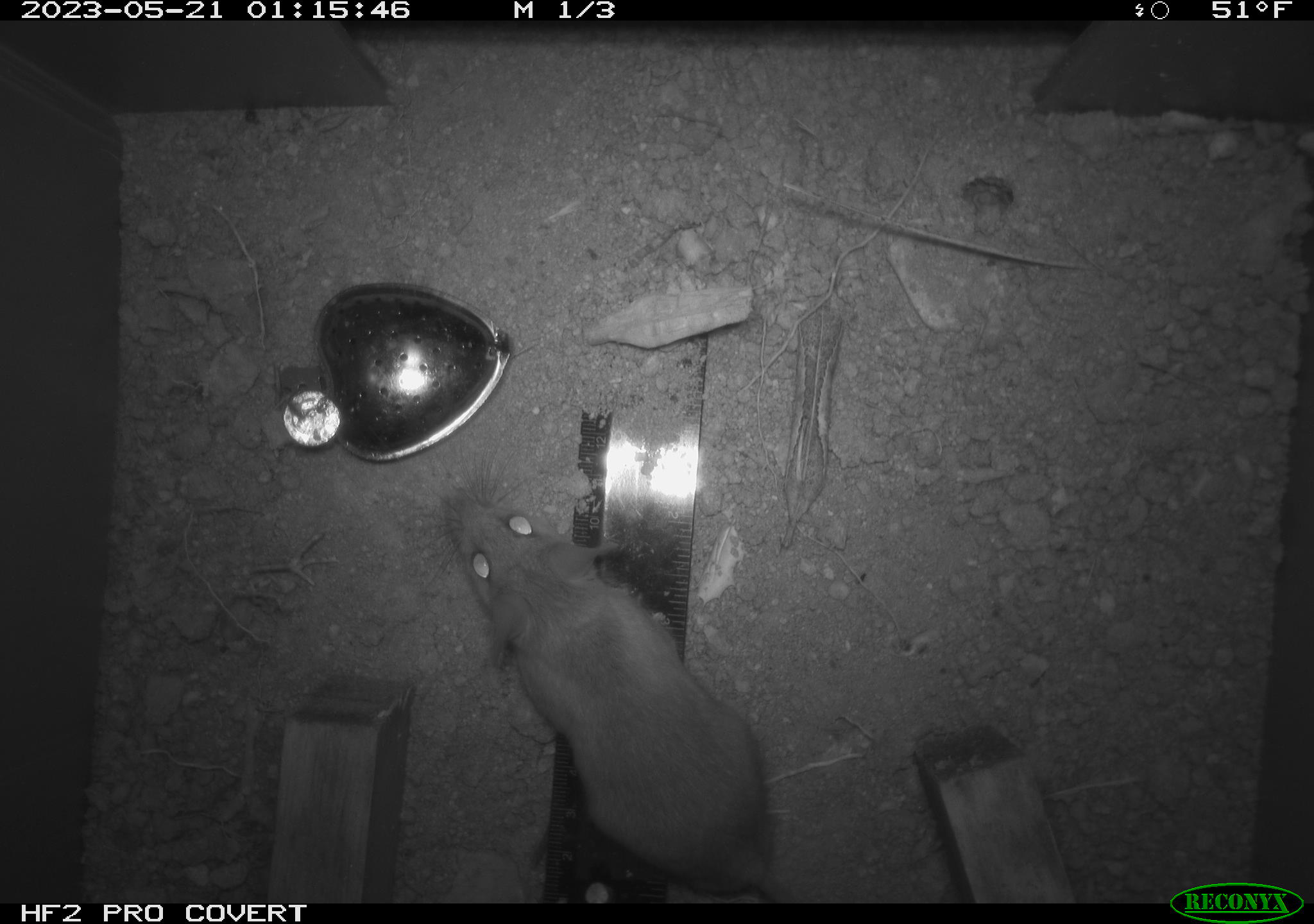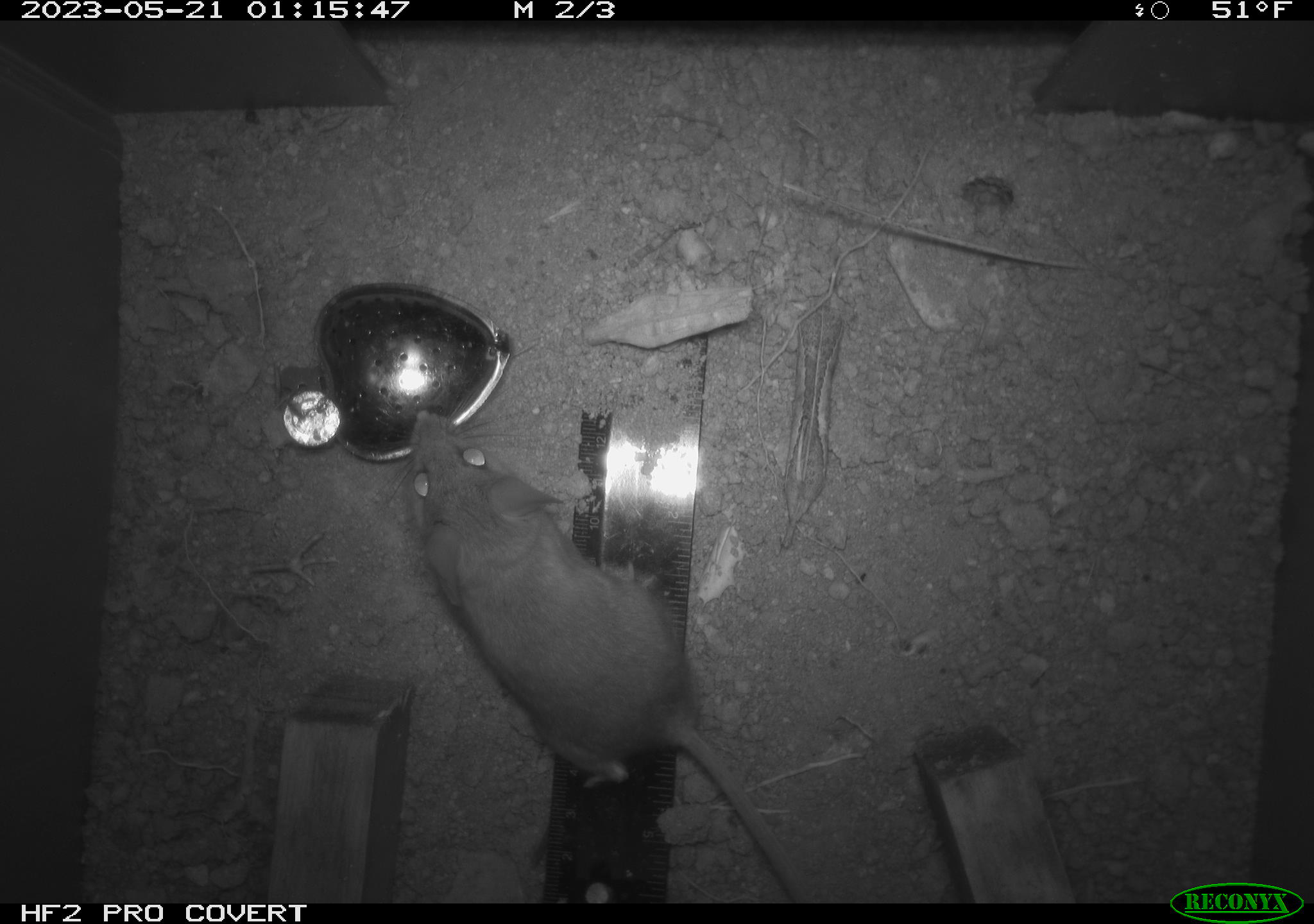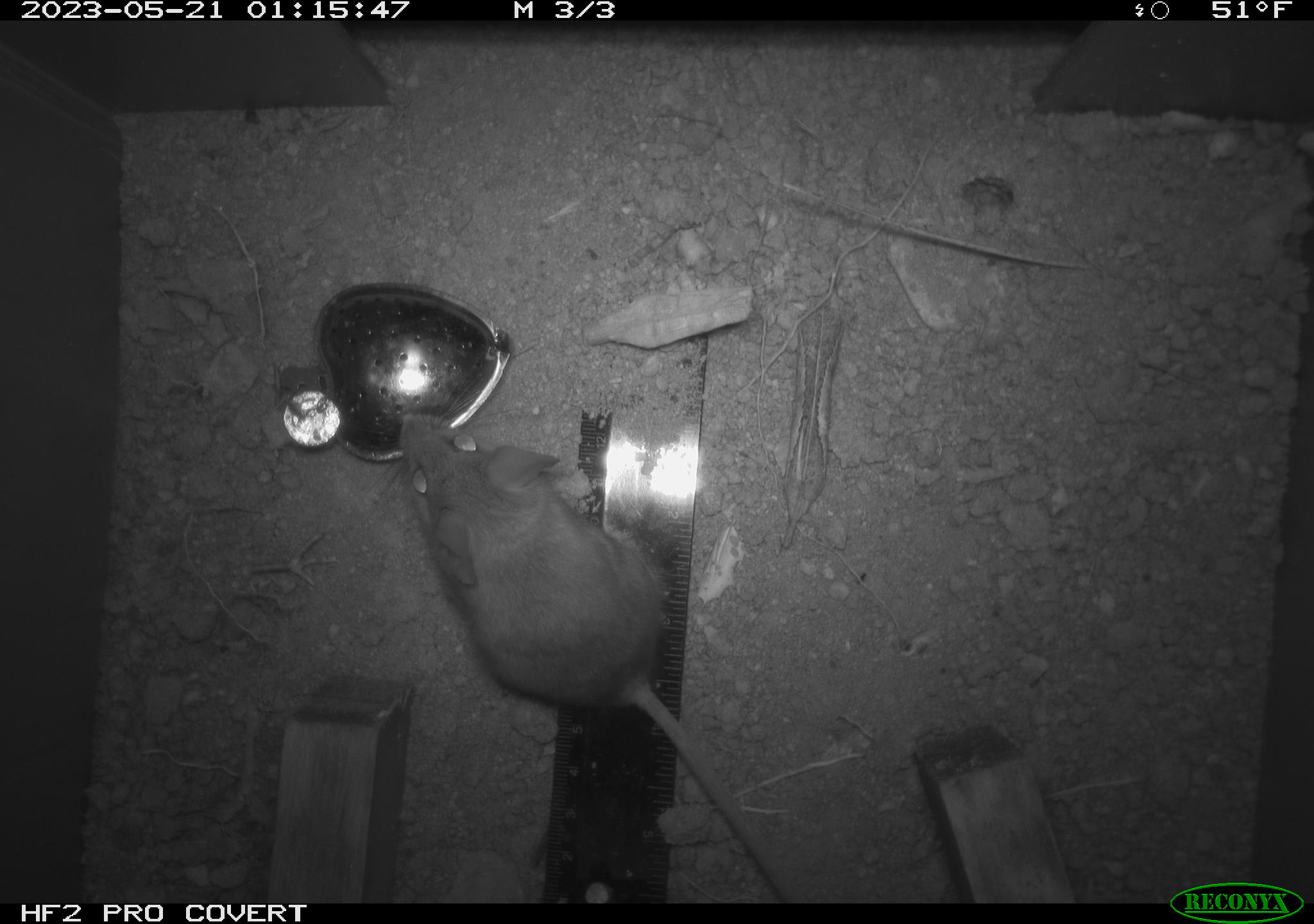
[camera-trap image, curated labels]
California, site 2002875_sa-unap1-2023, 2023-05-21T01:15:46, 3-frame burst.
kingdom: Animalia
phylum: Chordata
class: Mammalia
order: Rodentia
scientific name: Rodentia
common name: mouse species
Mouse species (Rodentia).